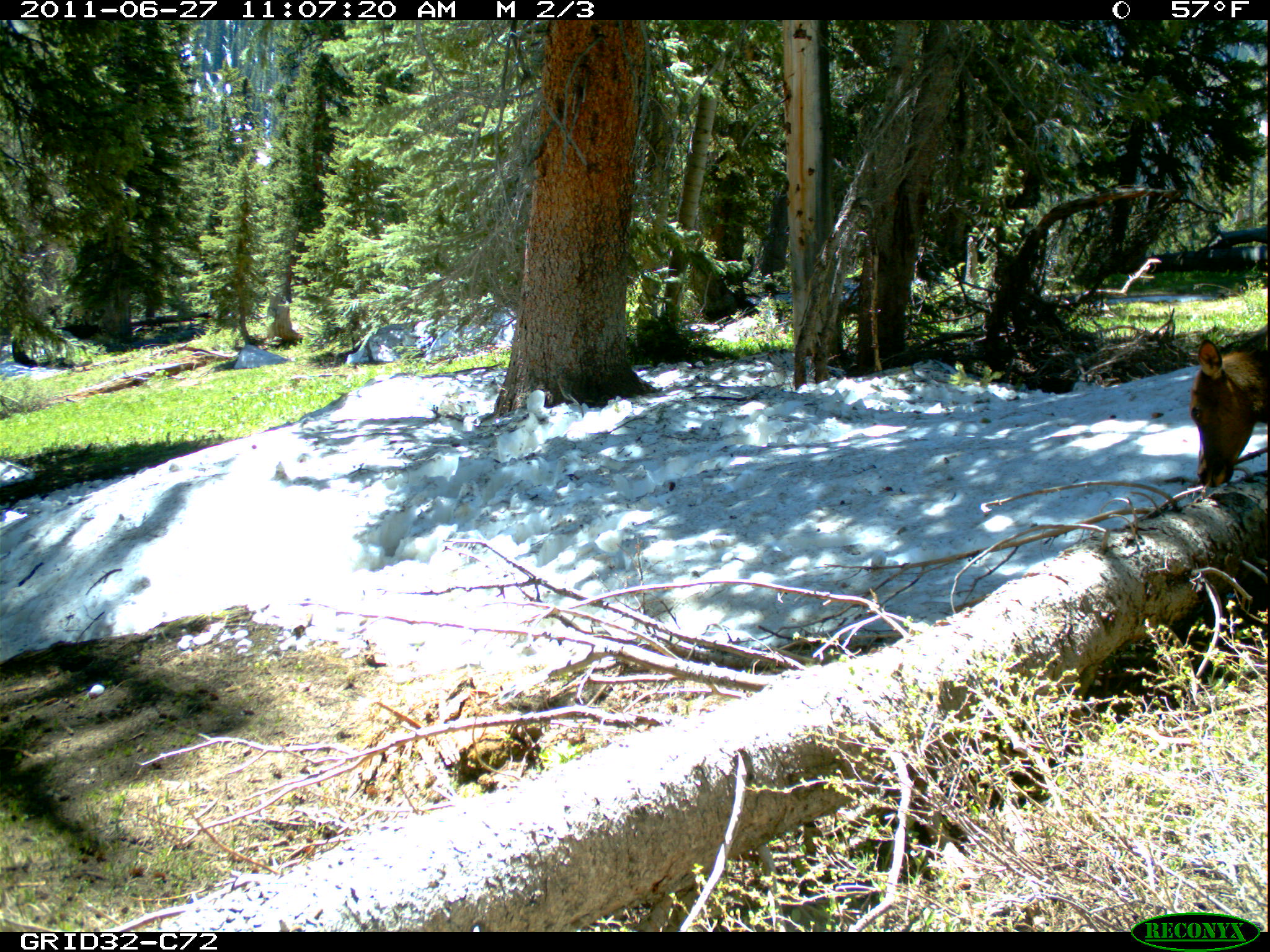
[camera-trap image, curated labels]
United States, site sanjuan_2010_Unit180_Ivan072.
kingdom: Animalia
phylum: Chordata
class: Mammalia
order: Artiodactyla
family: Cervidae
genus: Cervus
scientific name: Cervus elaphus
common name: red deer